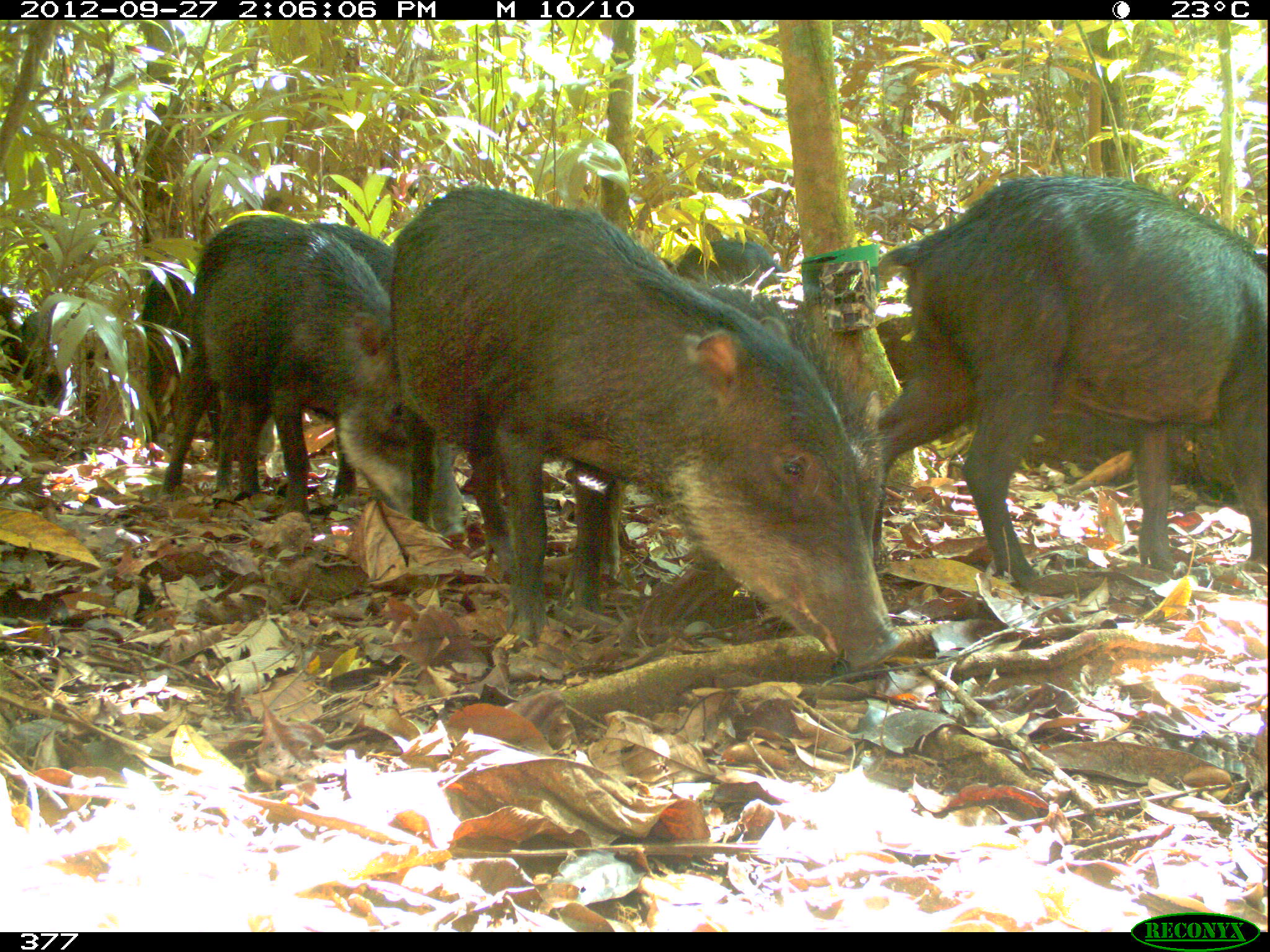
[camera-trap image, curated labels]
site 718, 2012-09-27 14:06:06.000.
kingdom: Animalia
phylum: Chordata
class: Mammalia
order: Artiodactyla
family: Tayassuidae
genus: Tayassu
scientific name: Tayassu pecari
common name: white-lipped peccary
Tayassu pecari (white-lipped peccary).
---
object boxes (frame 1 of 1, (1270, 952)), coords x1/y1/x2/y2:
tayassu pecari: 392/185/908/674; 866/177/1267/584; 164/214/466/543; 672/268/883/559; 304/220/392/292; 666/238/785/286